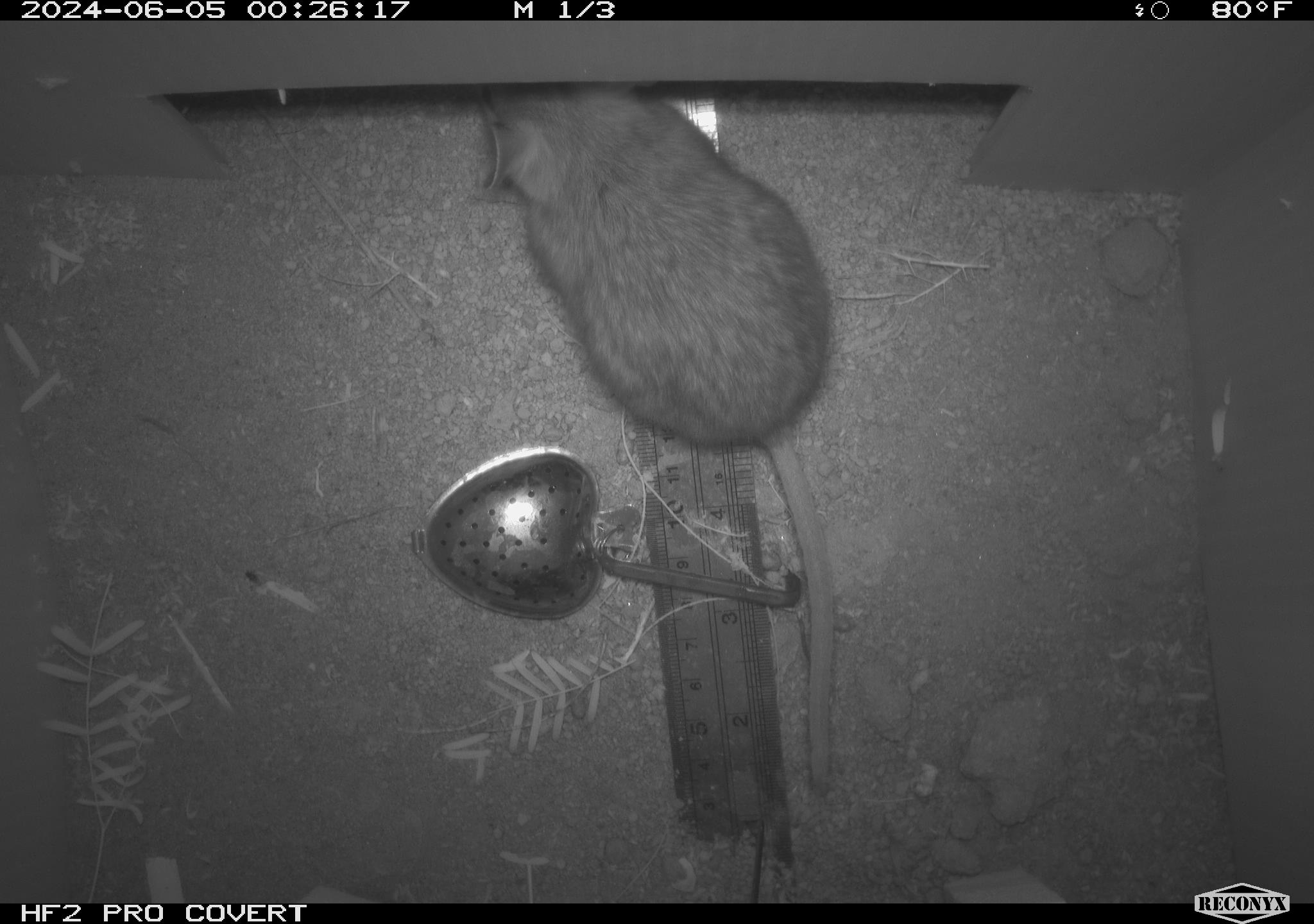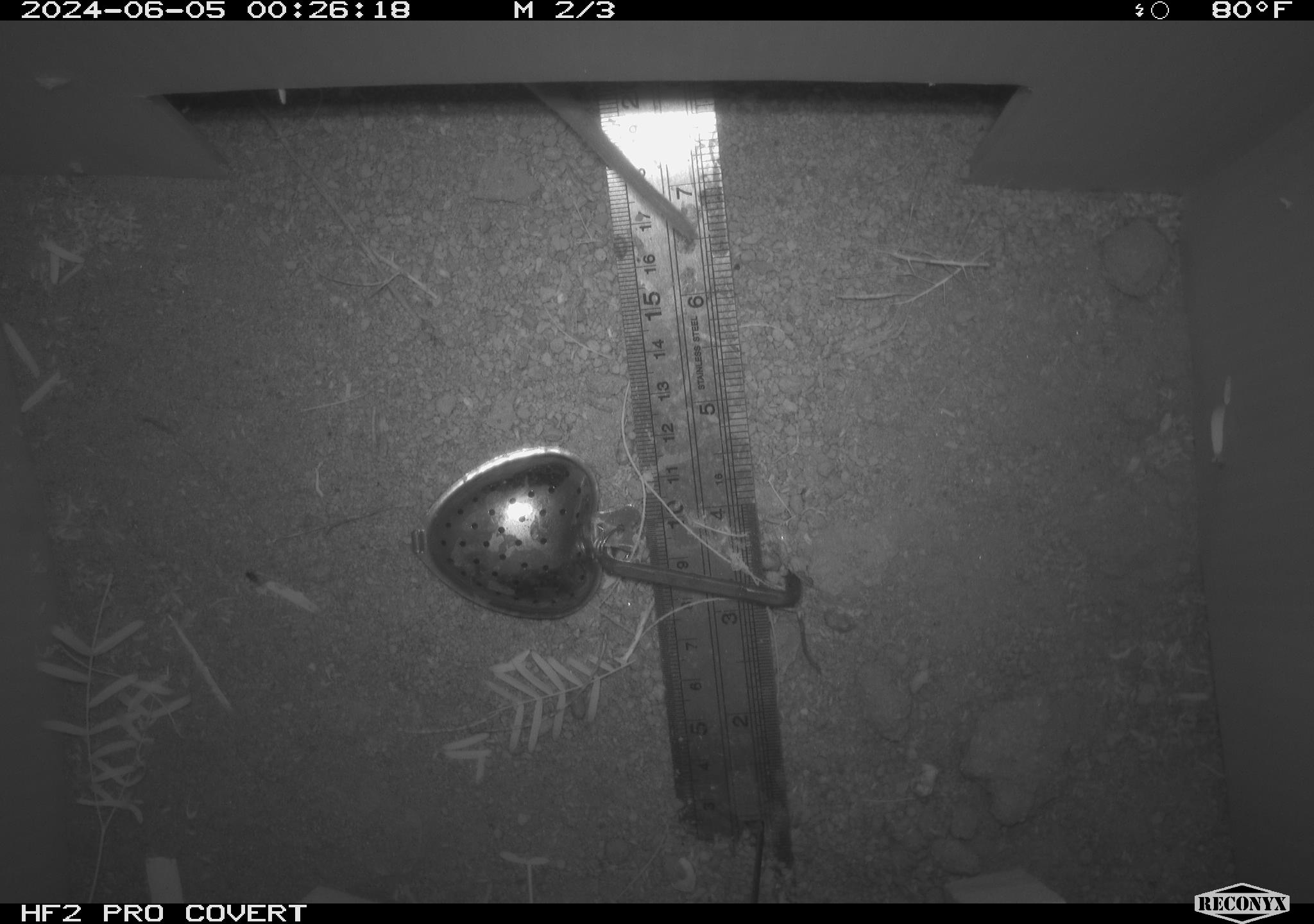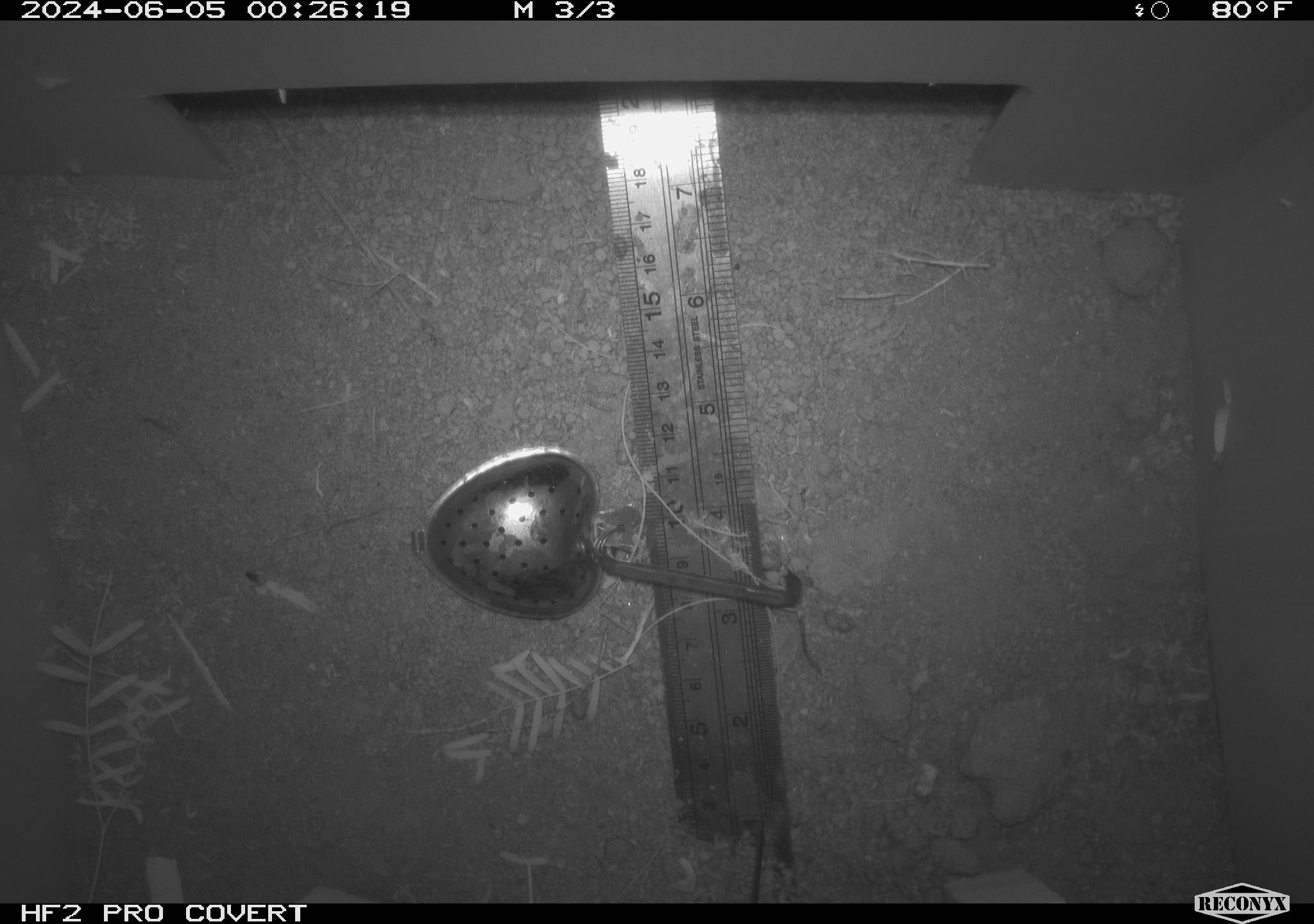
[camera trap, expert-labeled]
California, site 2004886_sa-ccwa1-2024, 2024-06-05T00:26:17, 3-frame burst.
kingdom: Animalia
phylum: Chordata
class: Mammalia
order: Rodentia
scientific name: Rodentia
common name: woodrat or rat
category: woodrat or rat species